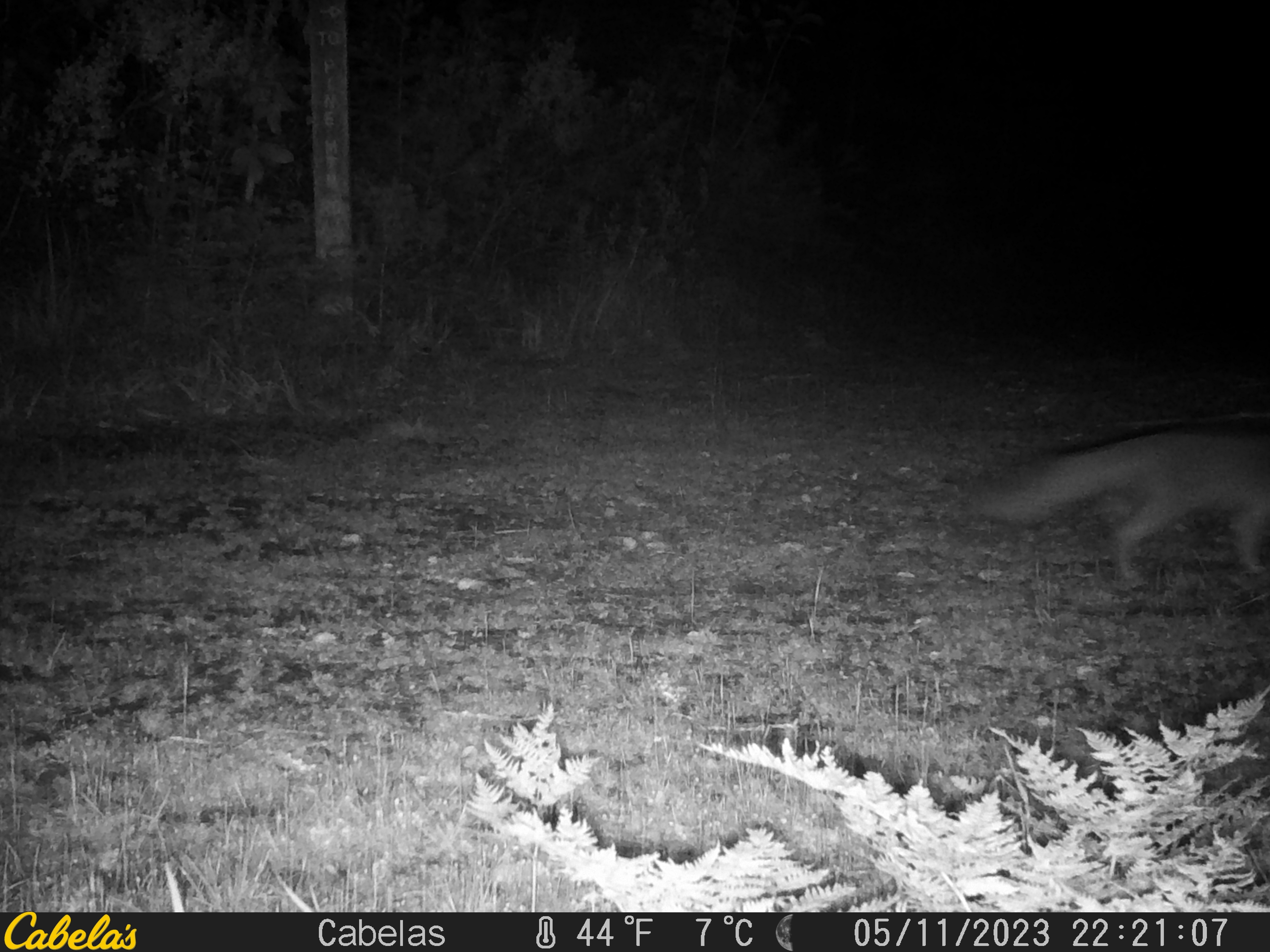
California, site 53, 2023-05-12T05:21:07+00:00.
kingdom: Animalia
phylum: Chordata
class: Mammalia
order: Carnivora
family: Canidae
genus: Urocyon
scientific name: Urocyon cinereoargenteus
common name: gray fox